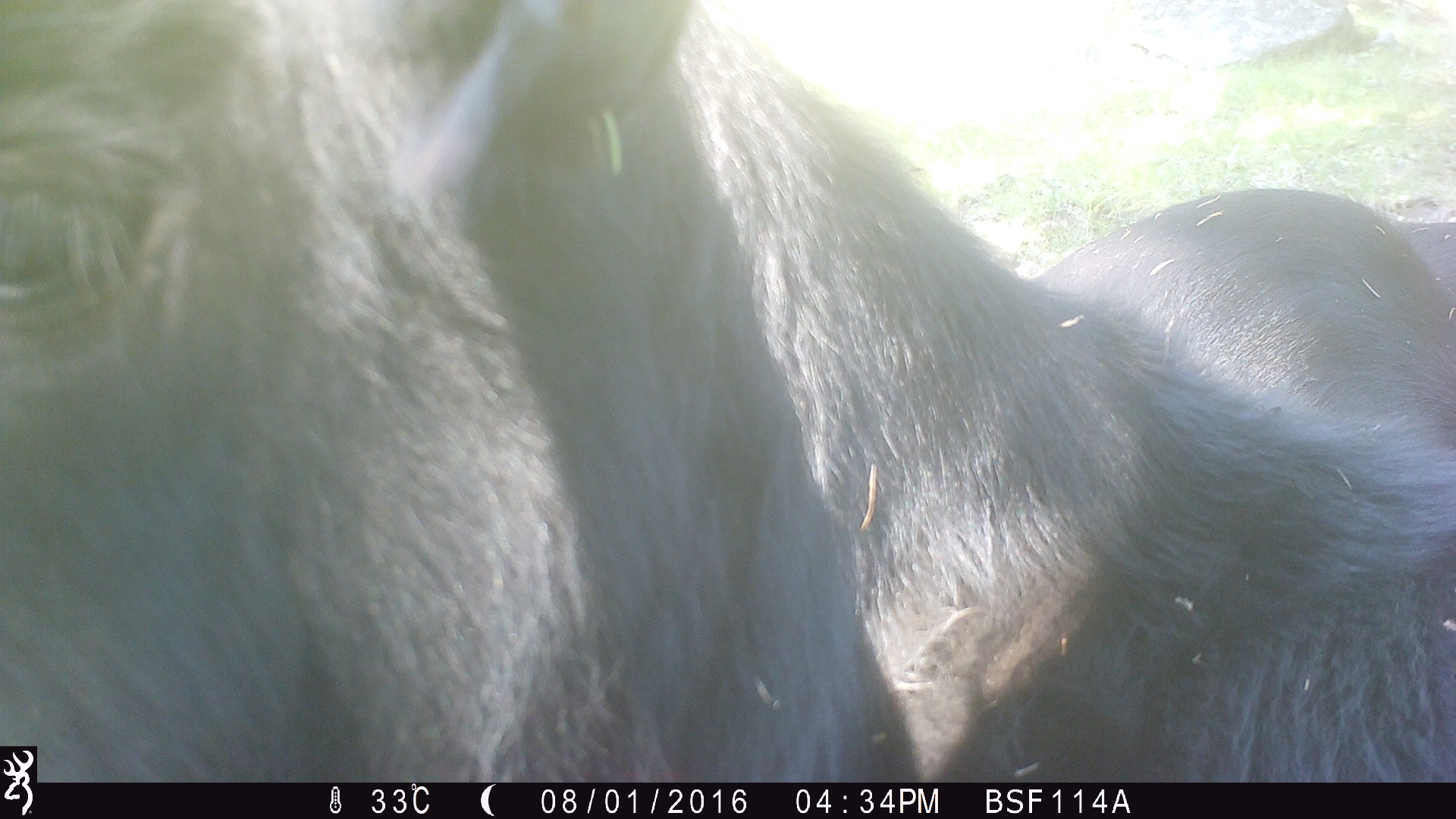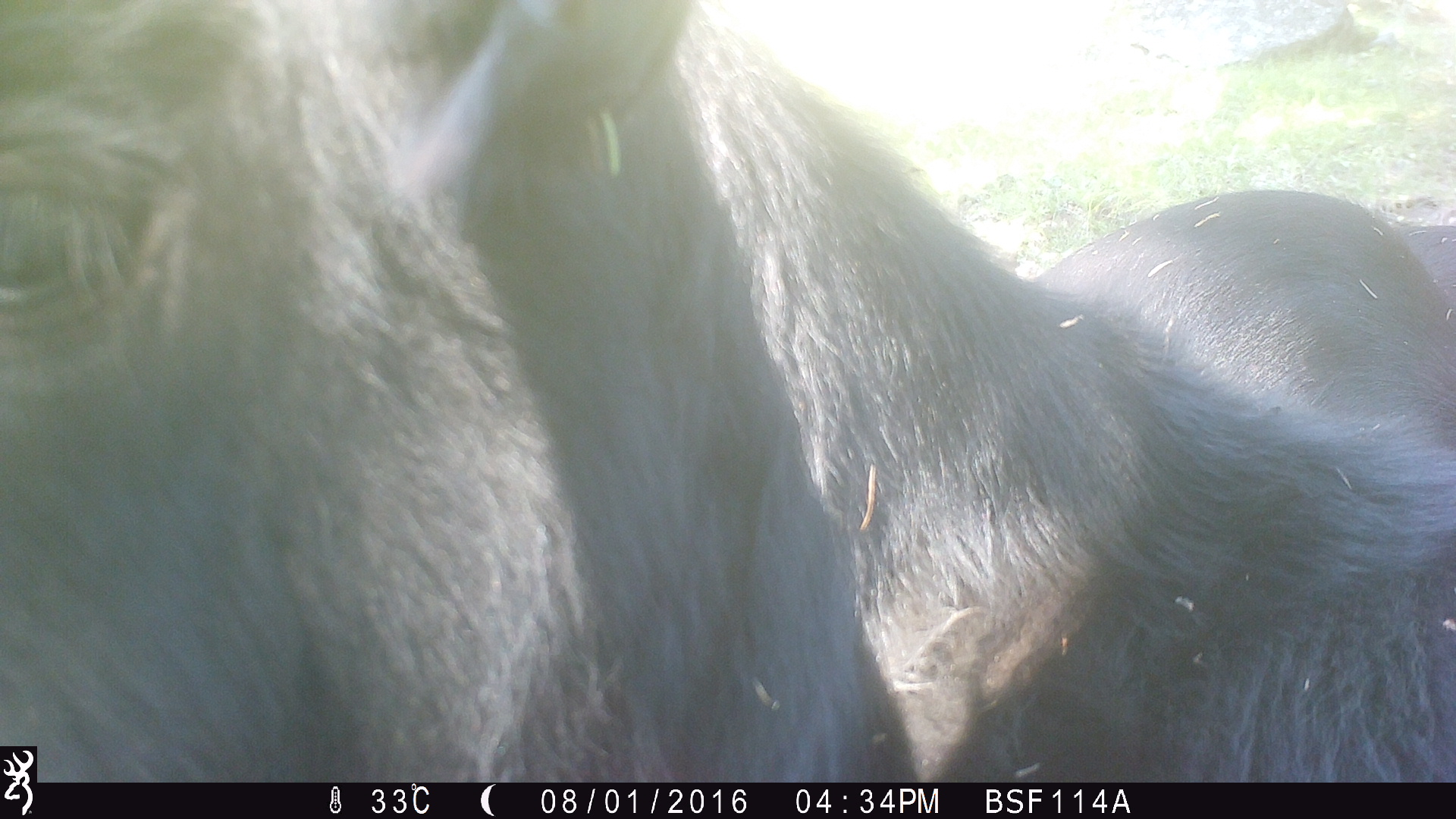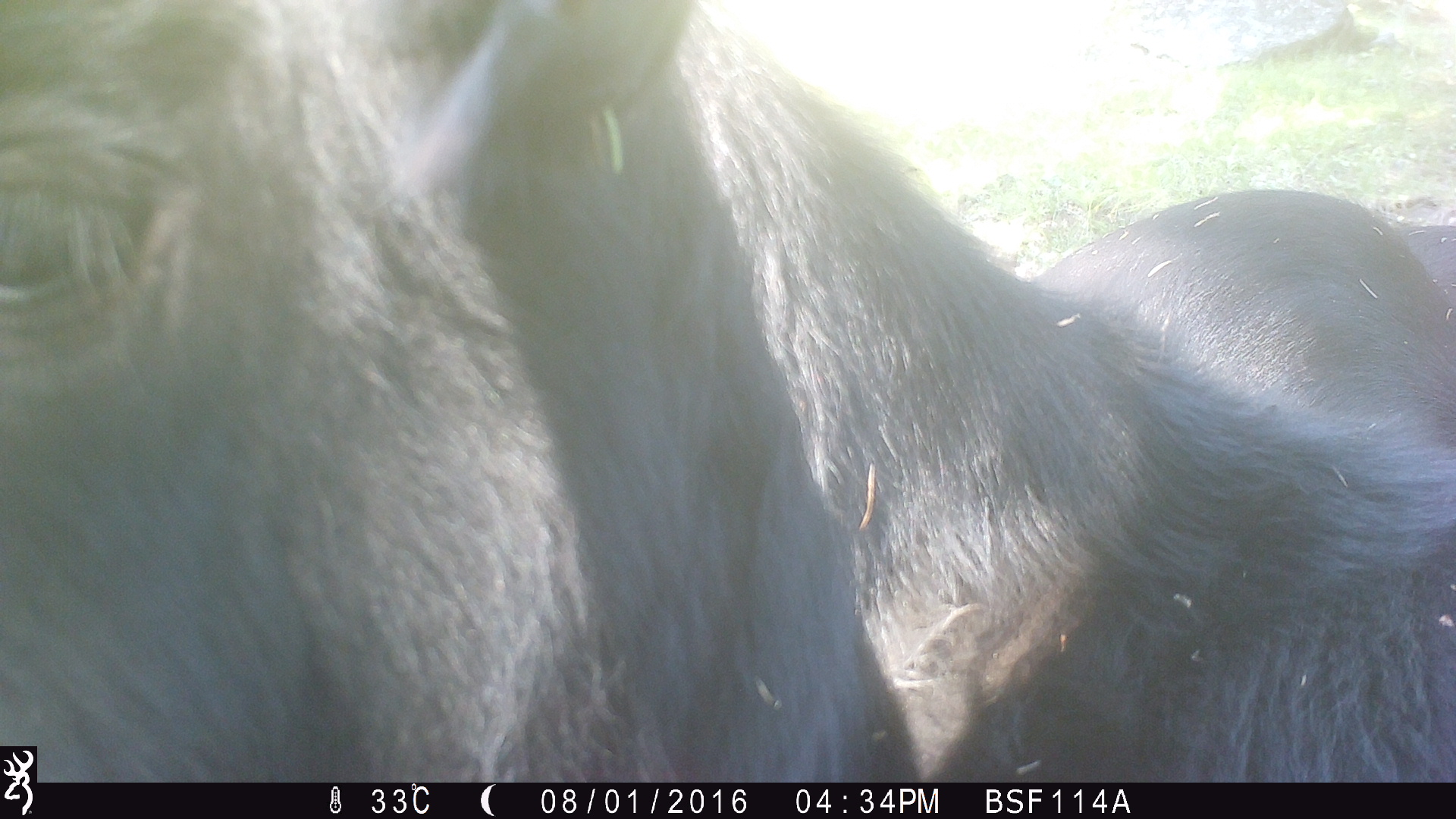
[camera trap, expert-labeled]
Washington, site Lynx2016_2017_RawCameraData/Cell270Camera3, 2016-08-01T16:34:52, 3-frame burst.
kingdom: Animalia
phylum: Chordata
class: Mammalia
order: Artiodactyla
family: Bovidae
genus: Bos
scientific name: Bos taurus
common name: domestic cattle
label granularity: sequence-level